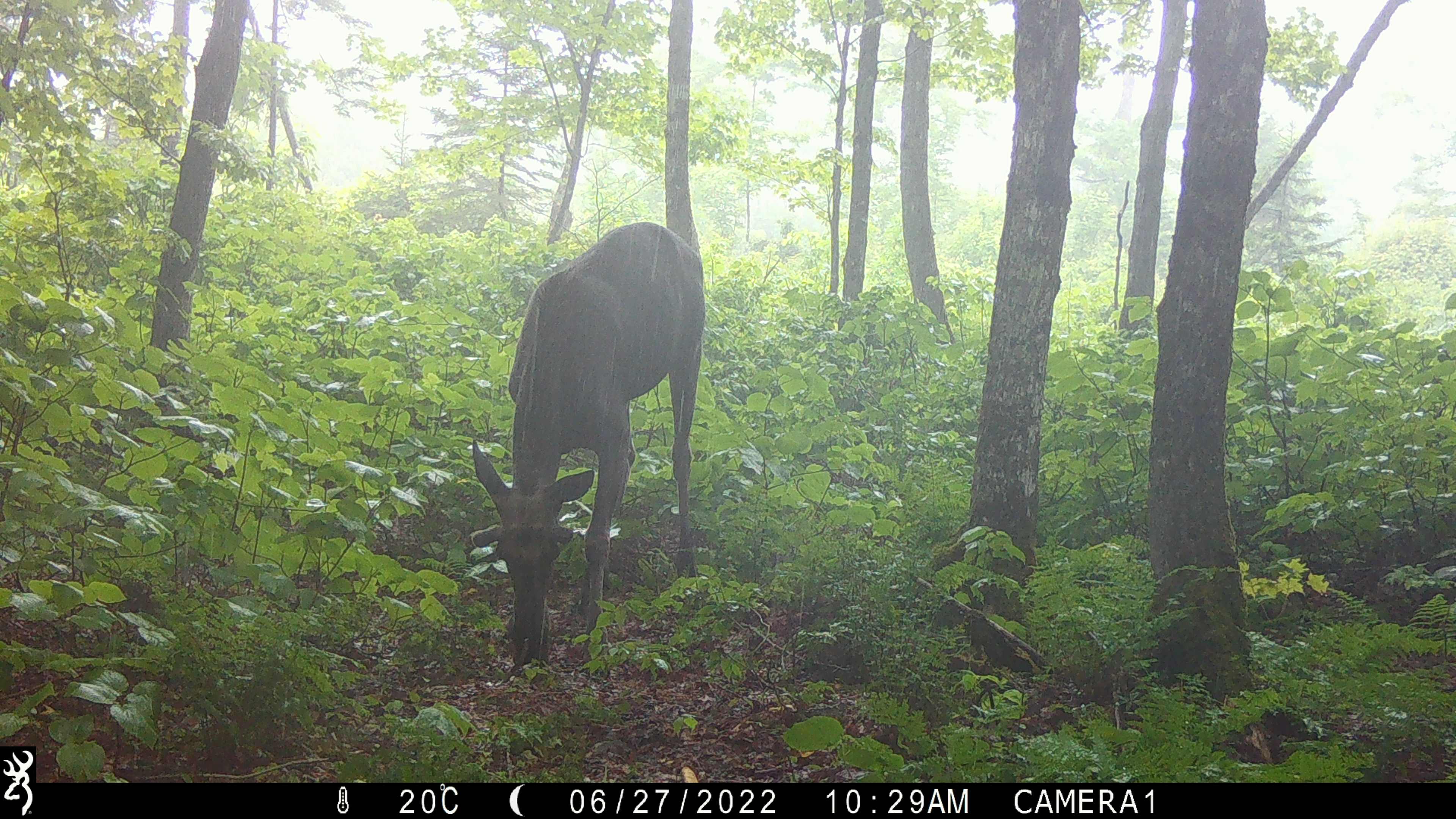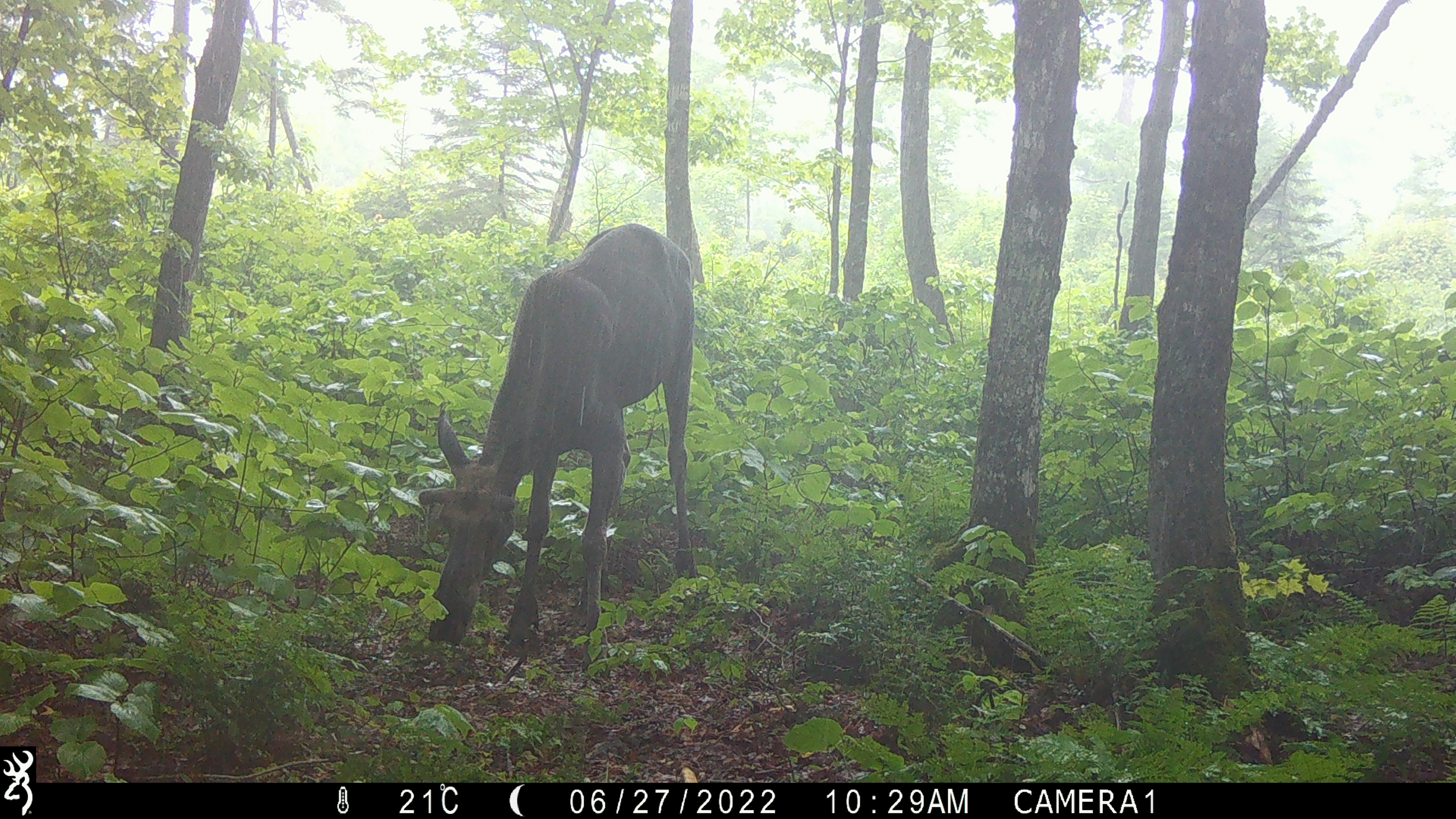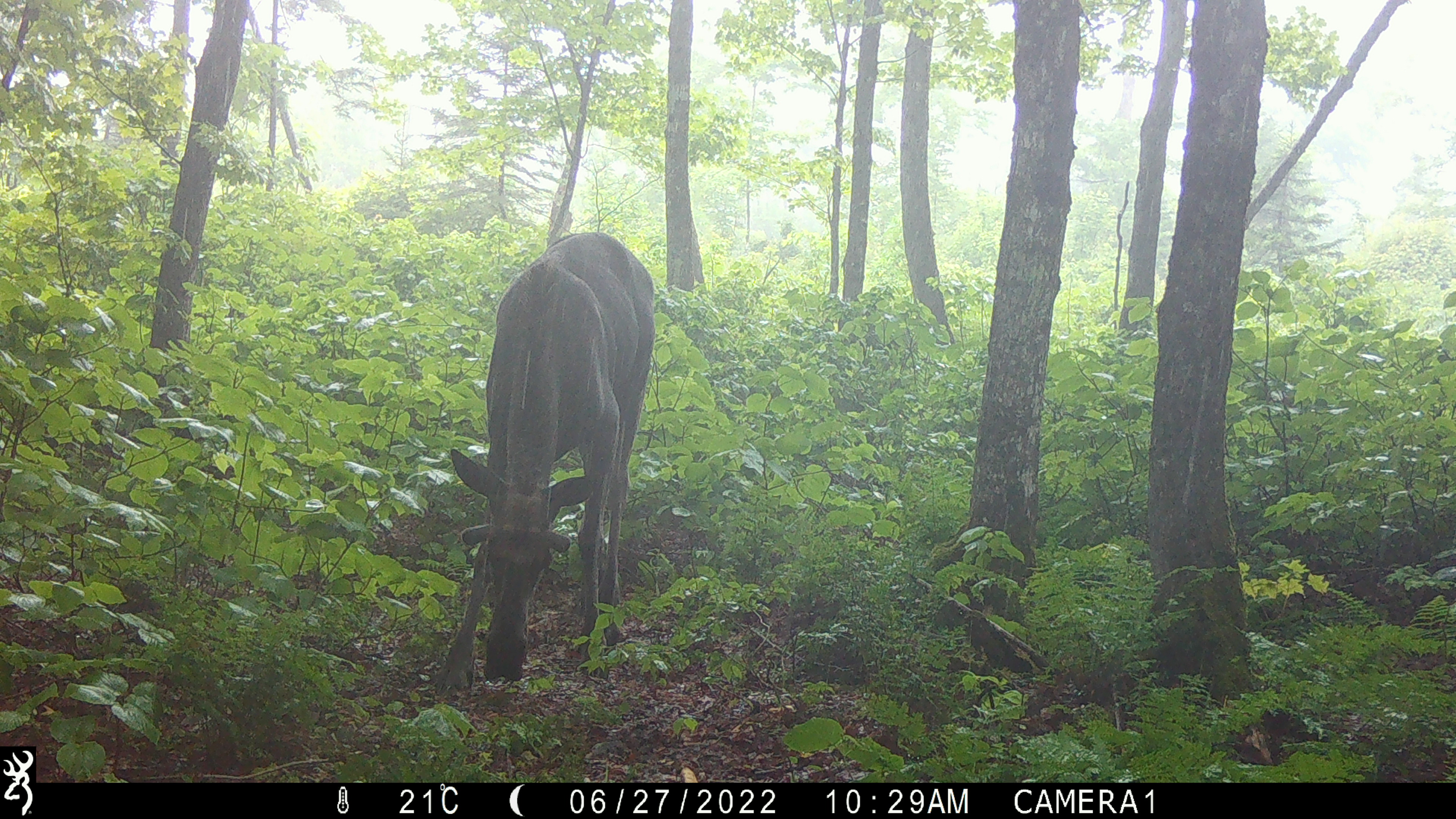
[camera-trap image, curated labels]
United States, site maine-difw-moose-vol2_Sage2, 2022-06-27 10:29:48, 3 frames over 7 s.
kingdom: Animalia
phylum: Chordata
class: Mammalia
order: Artiodactyla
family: Cervidae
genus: Alces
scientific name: Alces alces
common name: moose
Moose (Alces alces).